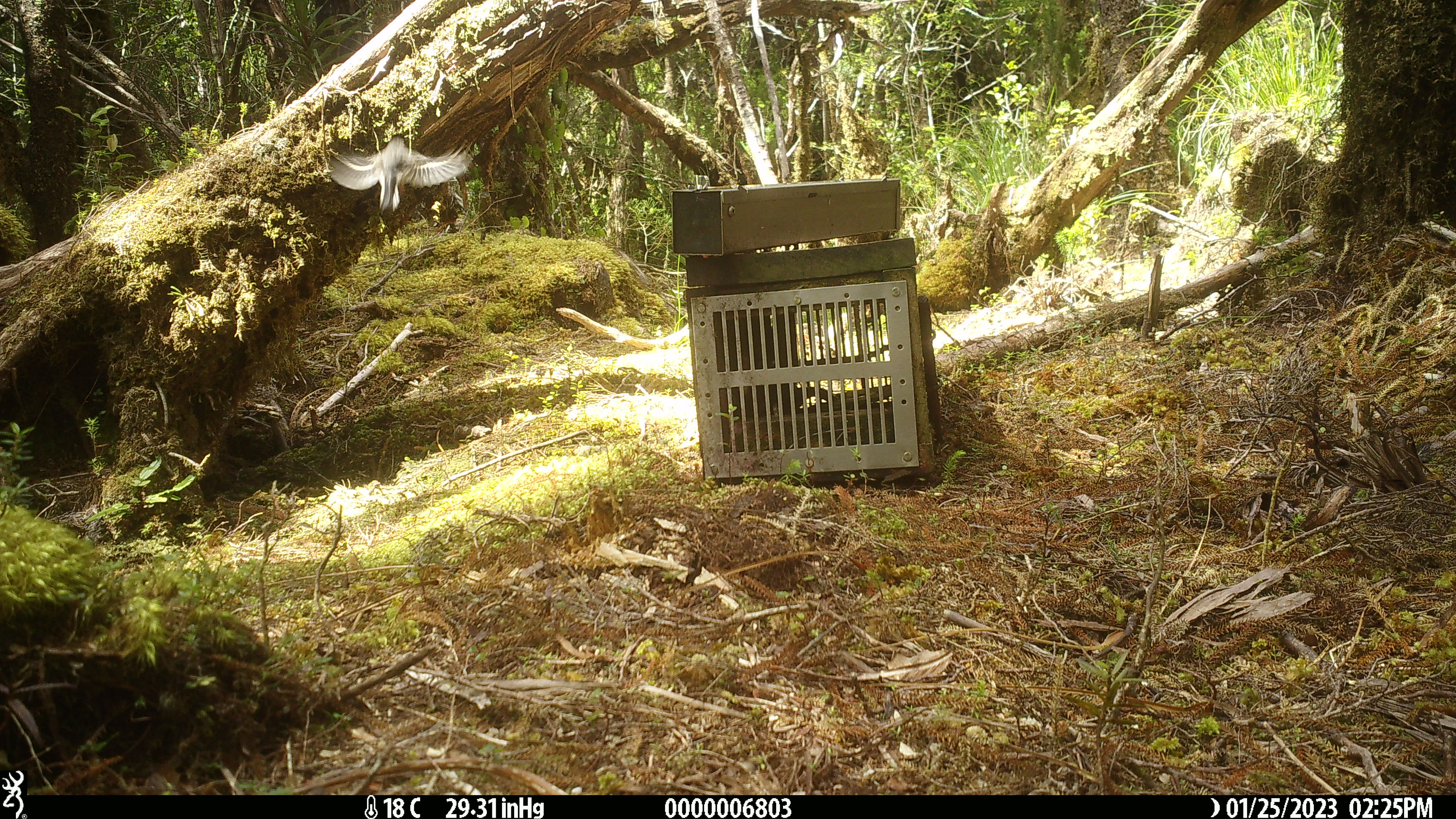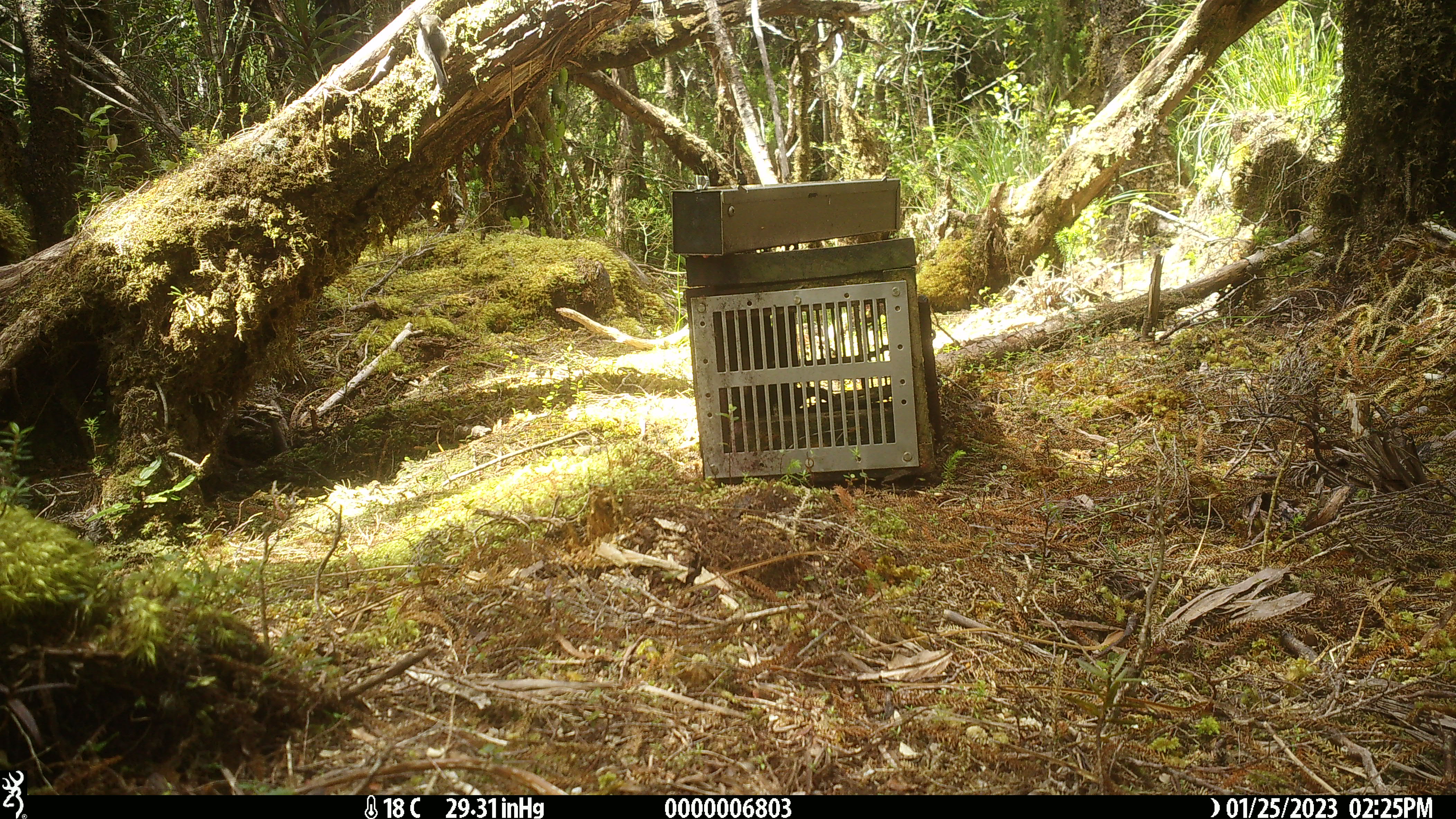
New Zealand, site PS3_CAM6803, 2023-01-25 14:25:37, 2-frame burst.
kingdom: Animalia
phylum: Chordata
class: Aves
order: Passeriformes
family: Petroicidae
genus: Petroica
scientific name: Petroica macrocephala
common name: tomtit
Tomtit (Petroica macrocephala).